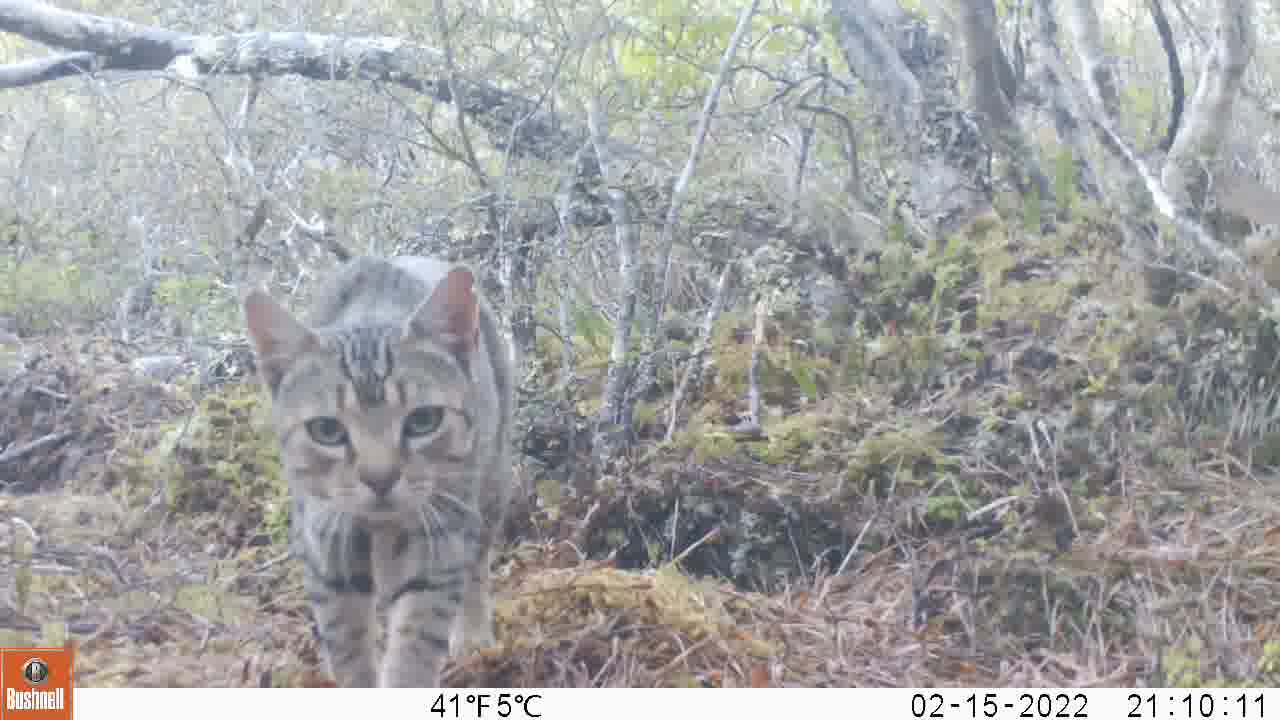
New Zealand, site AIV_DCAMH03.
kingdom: Animalia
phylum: Chordata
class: Mammalia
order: Carnivora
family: Felidae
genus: Felis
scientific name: Felis catus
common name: domestic cat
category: cat